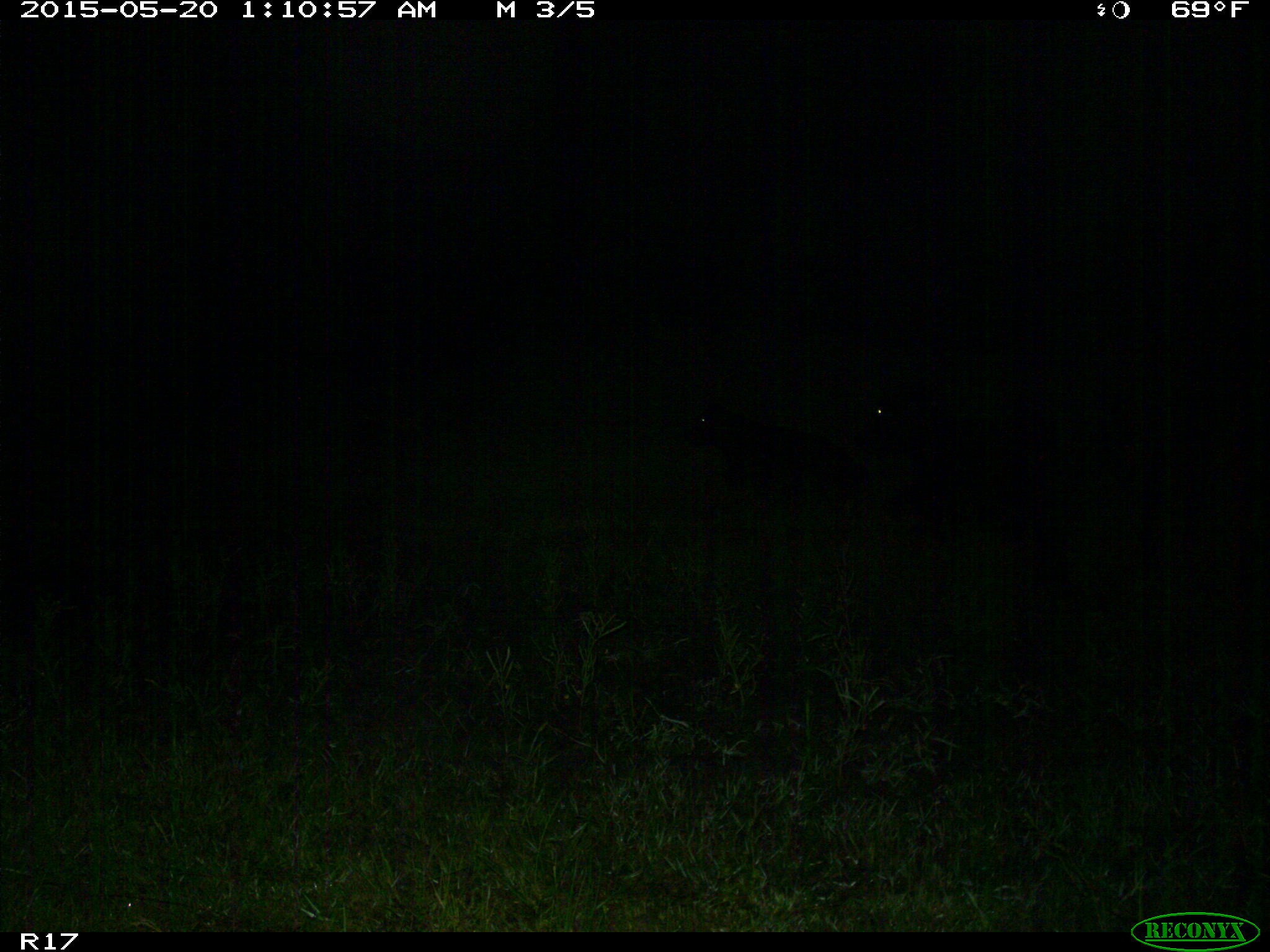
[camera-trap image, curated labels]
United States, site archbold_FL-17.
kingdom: Animalia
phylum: Chordata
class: Mammalia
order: Artiodactyla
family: Bovidae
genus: Bos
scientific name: Bos taurus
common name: domestic cow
Bos taurus (domestic cow).